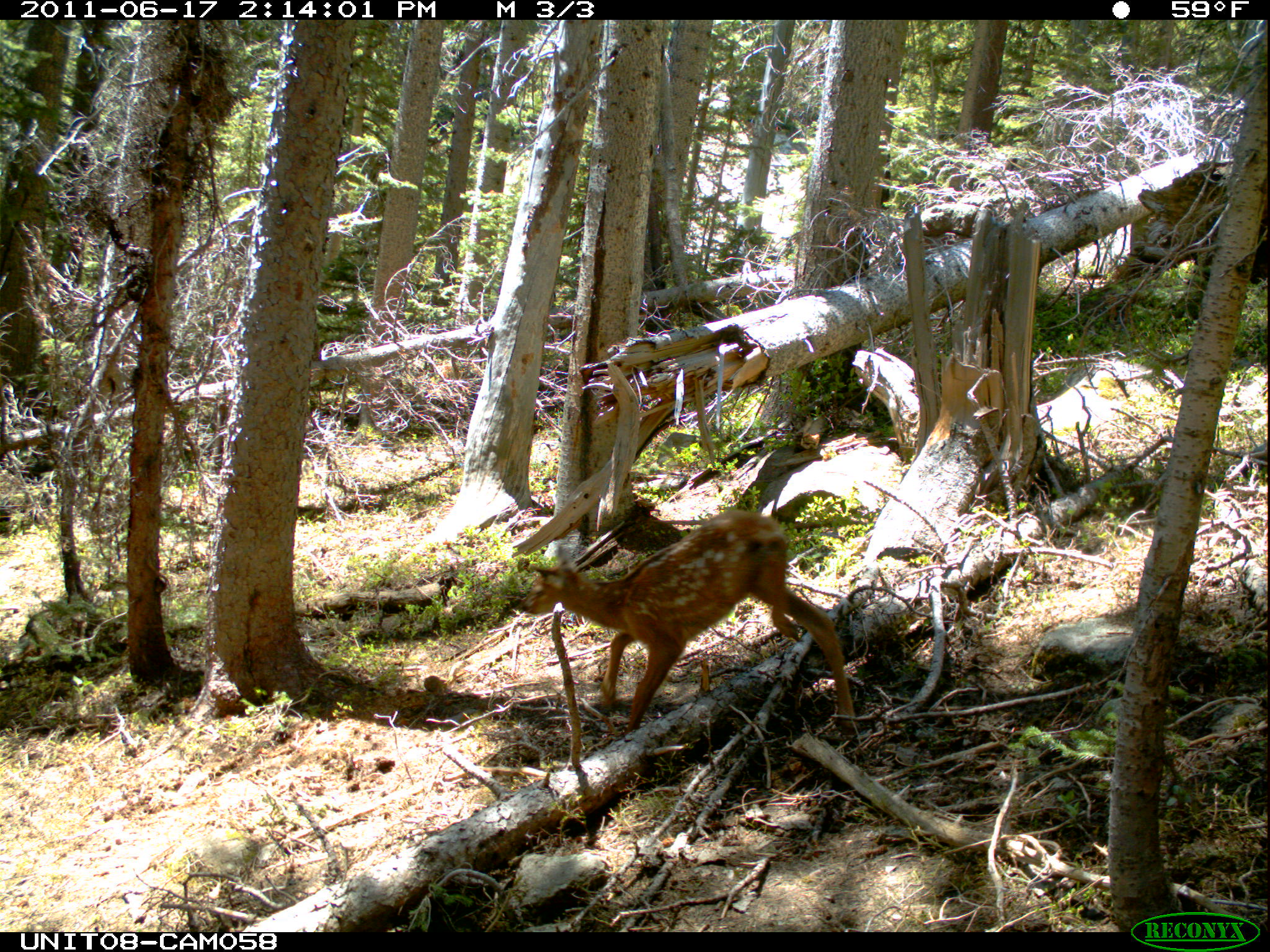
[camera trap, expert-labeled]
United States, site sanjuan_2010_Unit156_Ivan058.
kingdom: Animalia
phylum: Chordata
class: Mammalia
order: Artiodactyla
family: Cervidae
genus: Cervus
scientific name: Cervus elaphus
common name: red deer